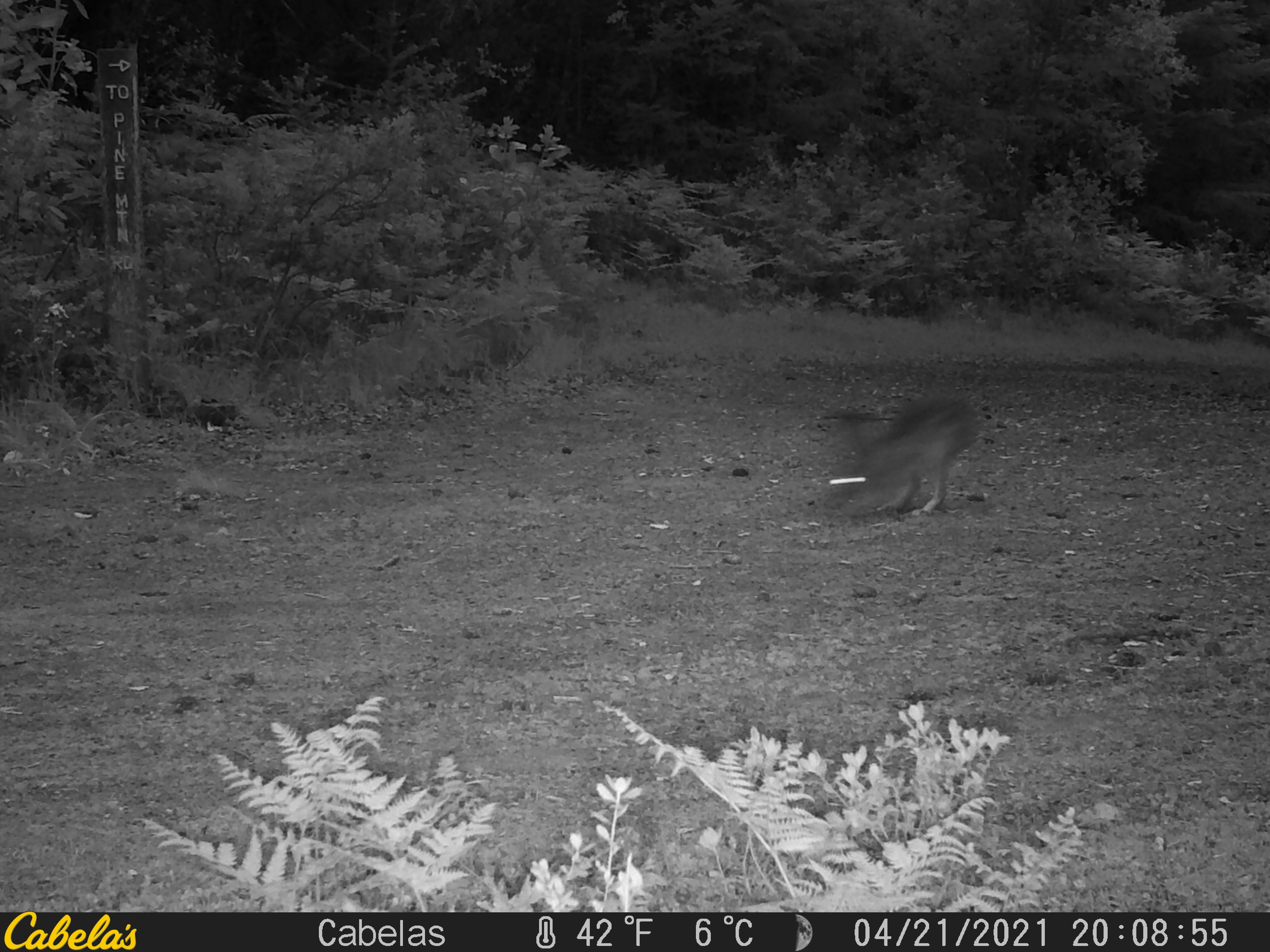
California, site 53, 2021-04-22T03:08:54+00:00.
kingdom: Animalia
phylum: Chordata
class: Mammalia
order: Lagomorpha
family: Leporidae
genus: Lepus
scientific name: Lepus californicus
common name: black-tailed jackrabbit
Black-tailed jackrabbit (Lepus californicus).